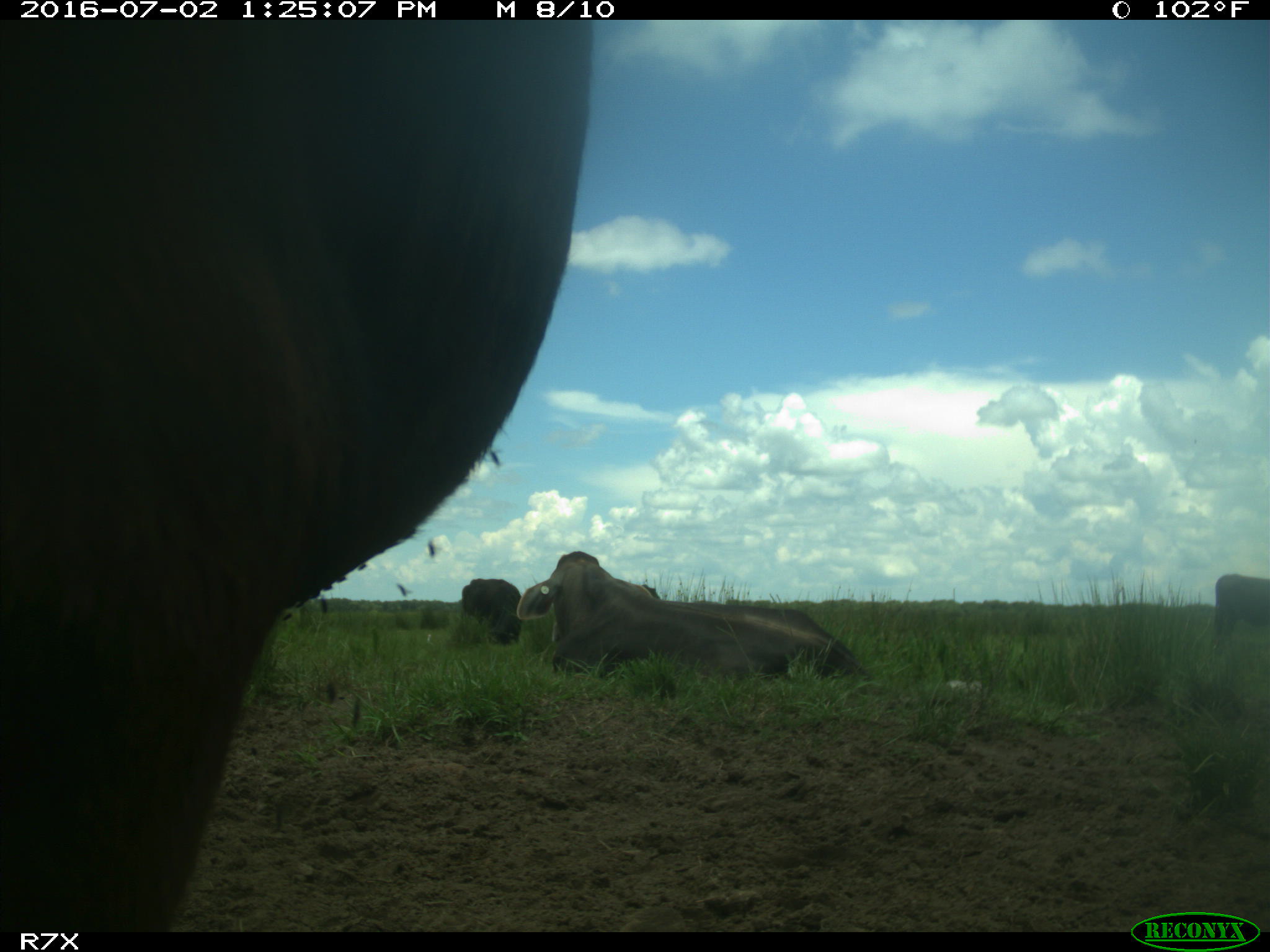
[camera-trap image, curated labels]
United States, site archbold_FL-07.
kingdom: Animalia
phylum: Chordata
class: Mammalia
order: Artiodactyla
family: Bovidae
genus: Bos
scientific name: Bos taurus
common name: domestic cow